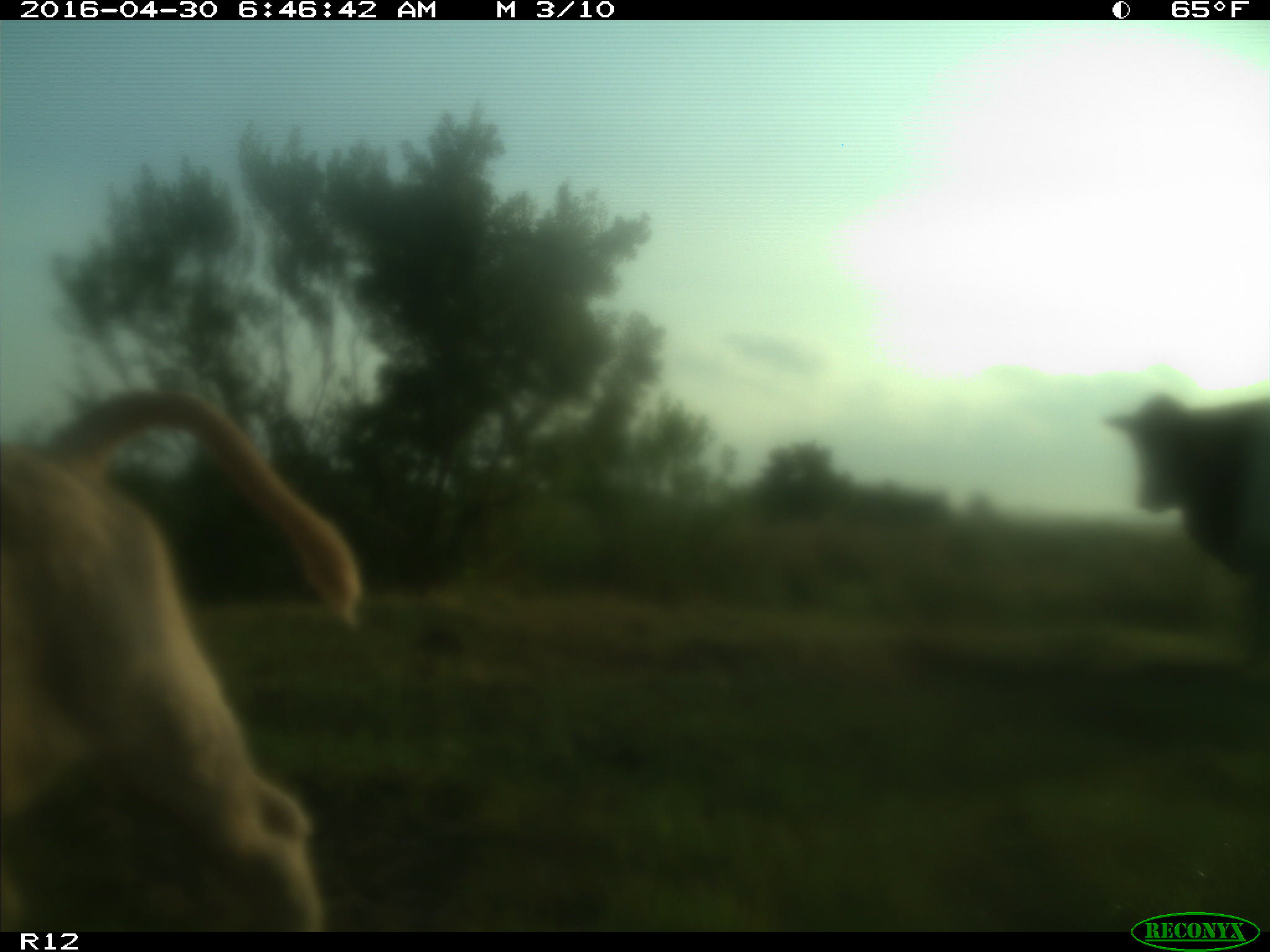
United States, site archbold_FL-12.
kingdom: Animalia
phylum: Chordata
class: Mammalia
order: Artiodactyla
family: Bovidae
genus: Bos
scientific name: Bos taurus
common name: domestic cow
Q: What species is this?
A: Bos taurus (domestic cow).